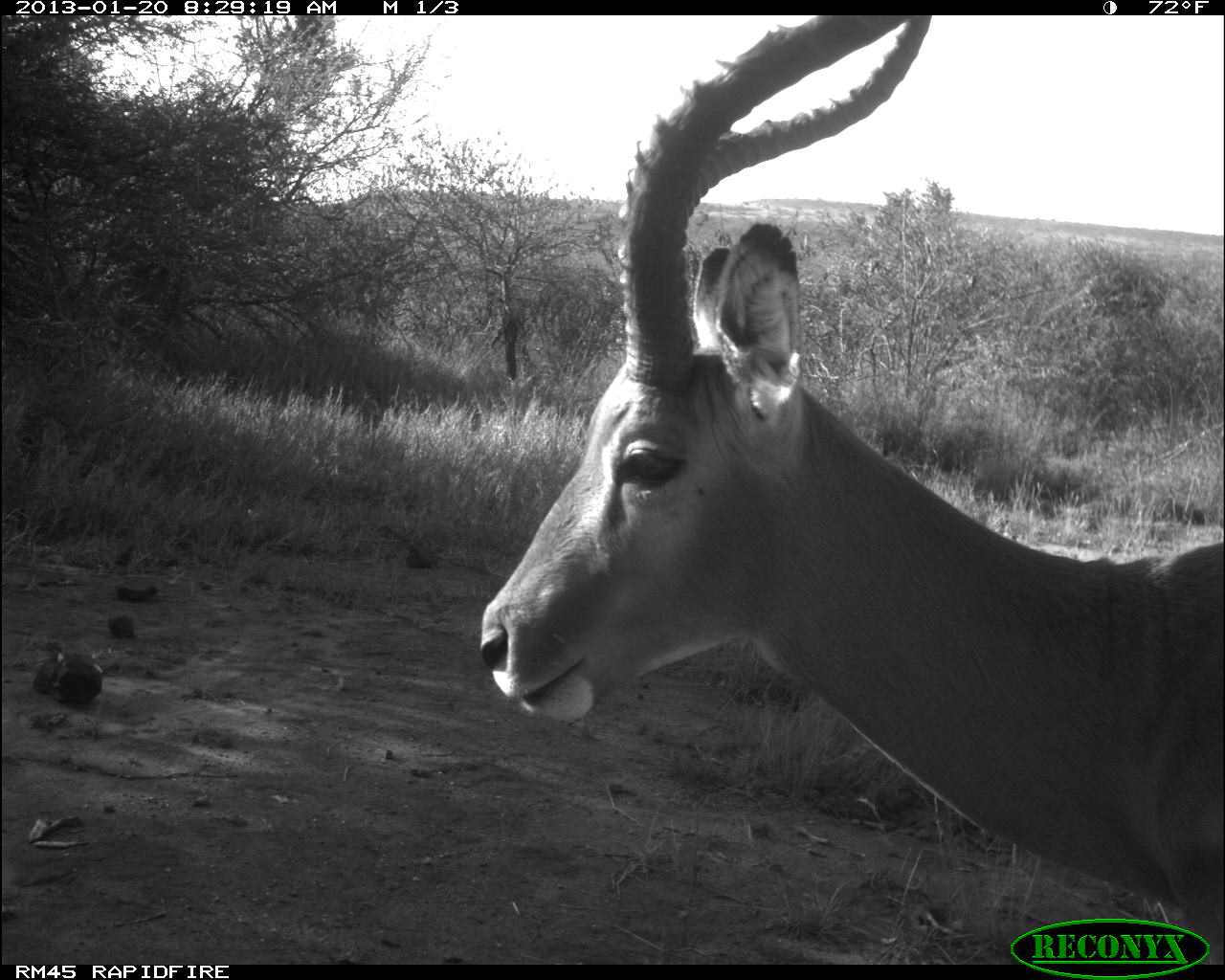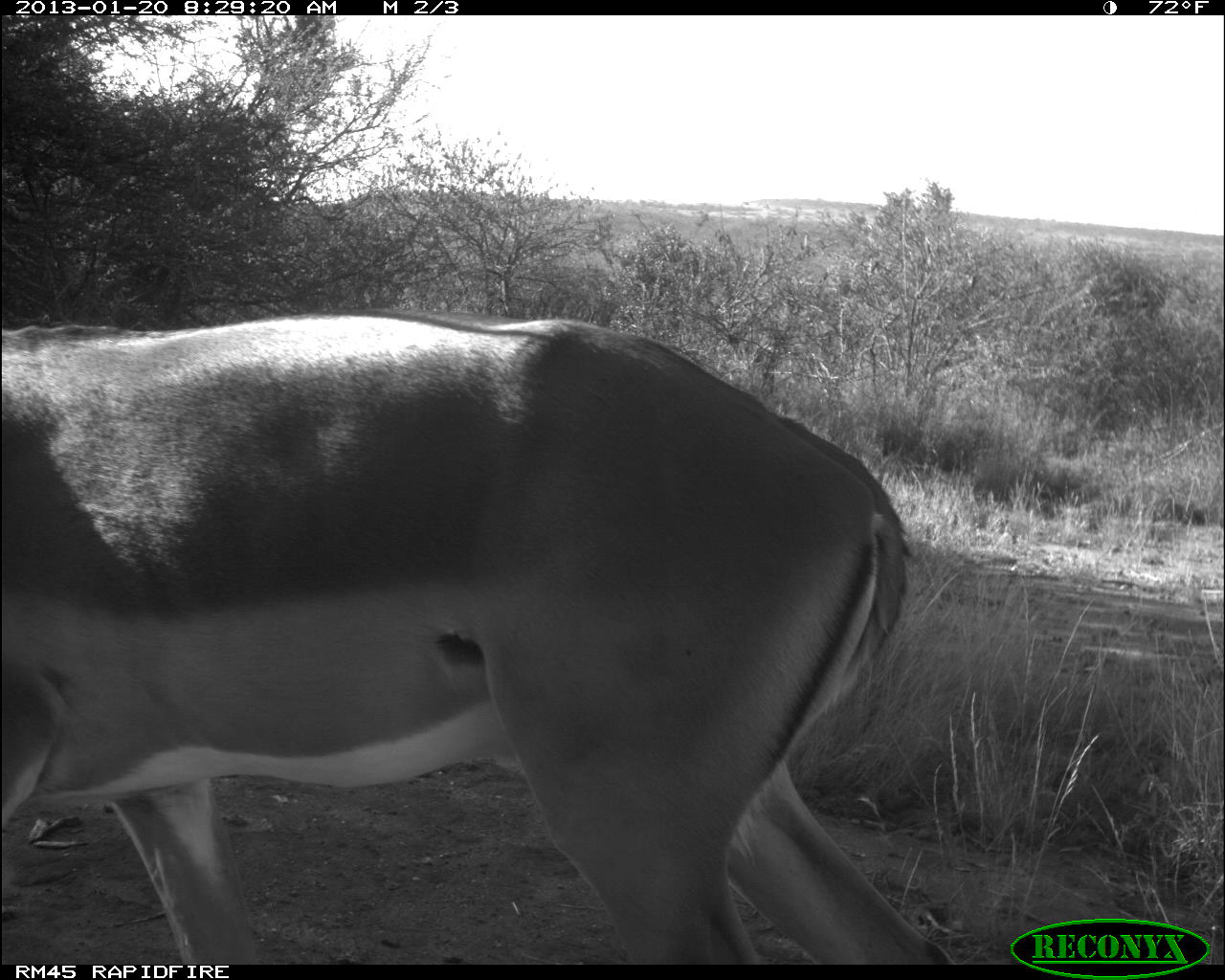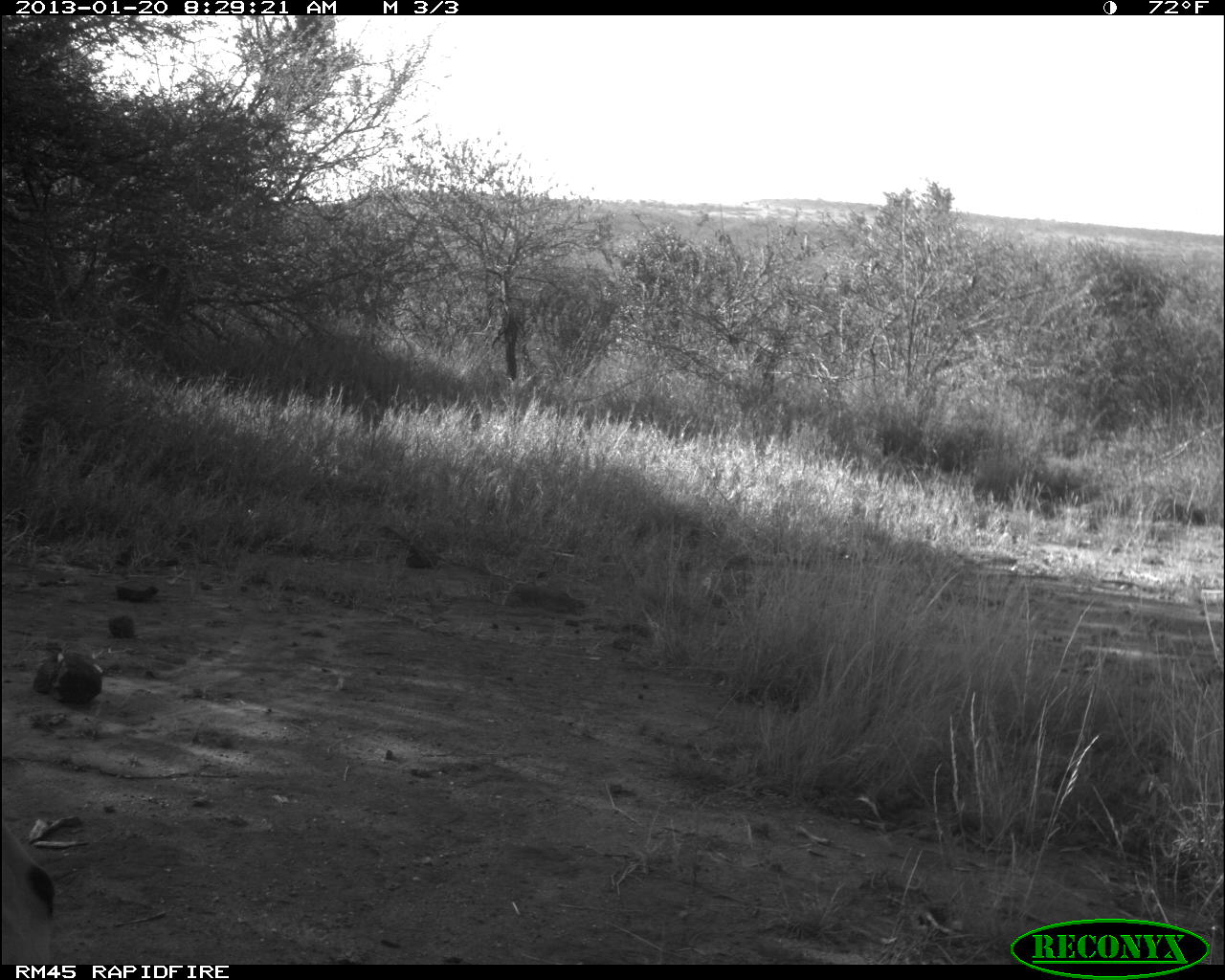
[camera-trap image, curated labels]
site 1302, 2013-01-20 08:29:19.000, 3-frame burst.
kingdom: Animalia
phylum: Chordata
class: Mammalia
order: Artiodactyla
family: Bovidae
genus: Aepyceros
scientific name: Aepyceros melampus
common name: impala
Aepyceros melampus (impala), count 1.